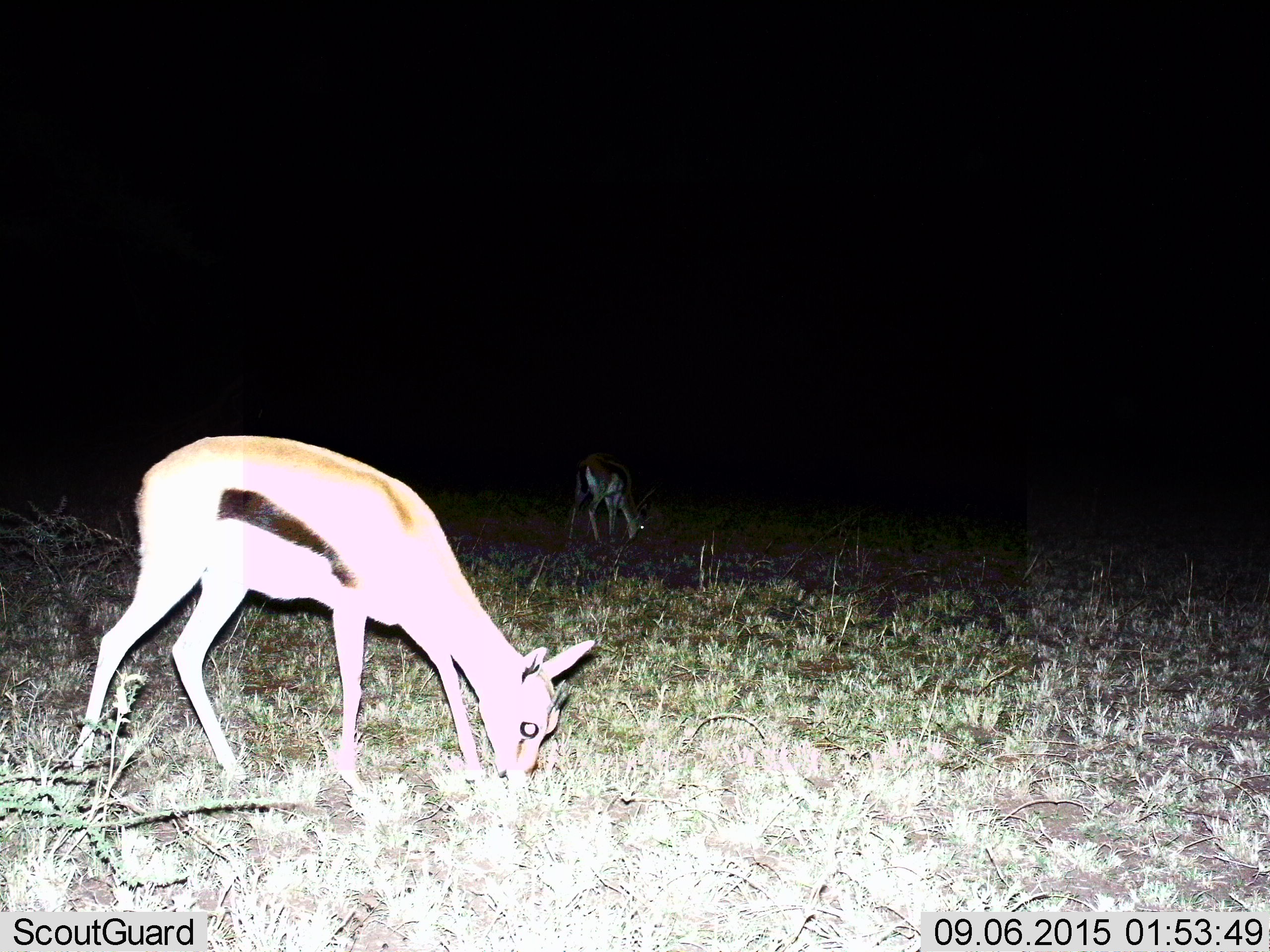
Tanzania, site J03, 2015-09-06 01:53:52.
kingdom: Animalia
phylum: Chordata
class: Mammalia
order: Artiodactyla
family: Bovidae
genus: Eudorcas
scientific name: Eudorcas thomsonii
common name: thomson's gazelle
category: gazellethomsons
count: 2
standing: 30%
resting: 0%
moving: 0%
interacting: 0%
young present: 0%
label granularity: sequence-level